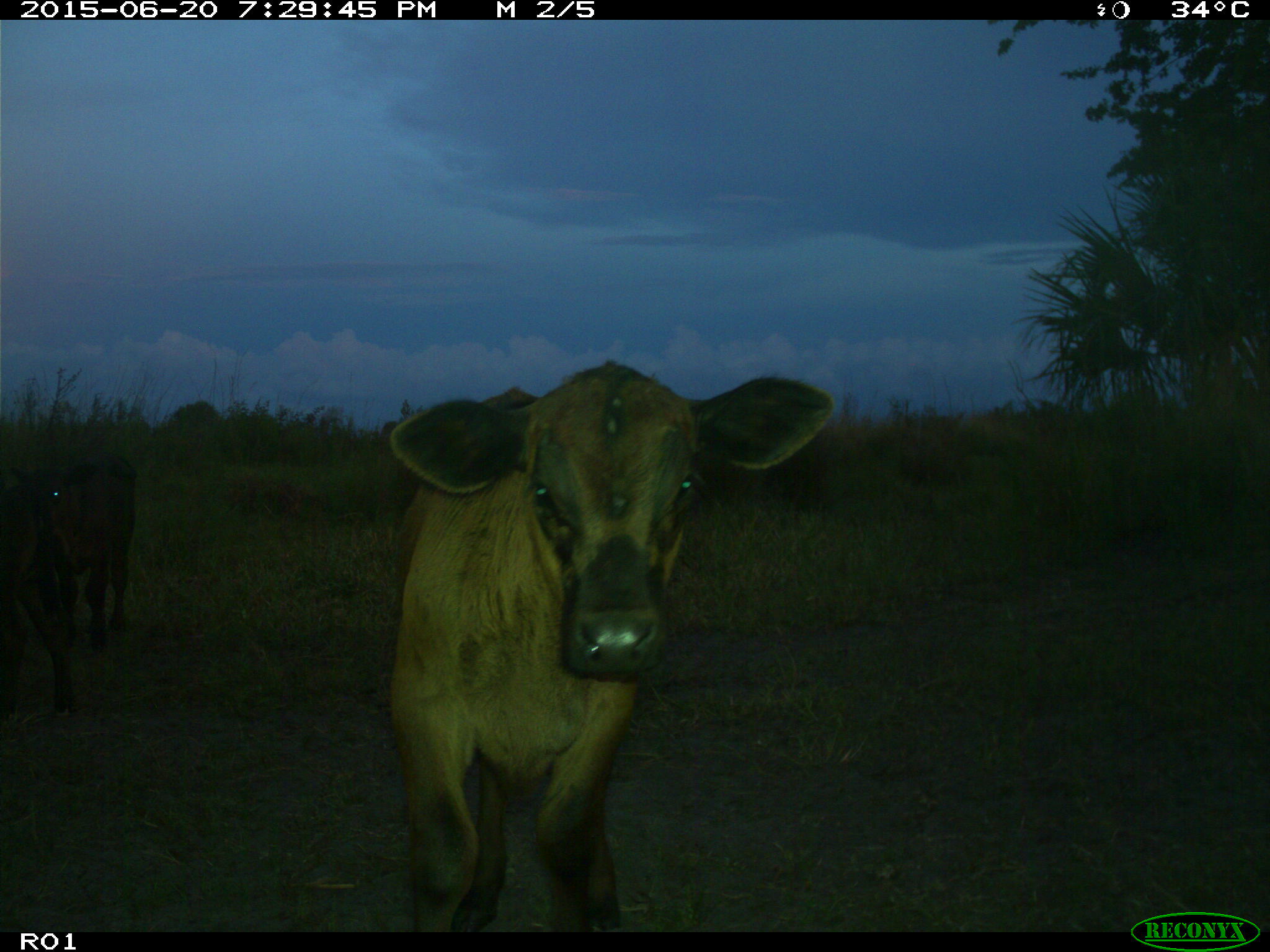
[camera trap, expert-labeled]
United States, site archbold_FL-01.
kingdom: Animalia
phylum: Chordata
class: Mammalia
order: Artiodactyla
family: Bovidae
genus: Bos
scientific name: Bos taurus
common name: domestic cow